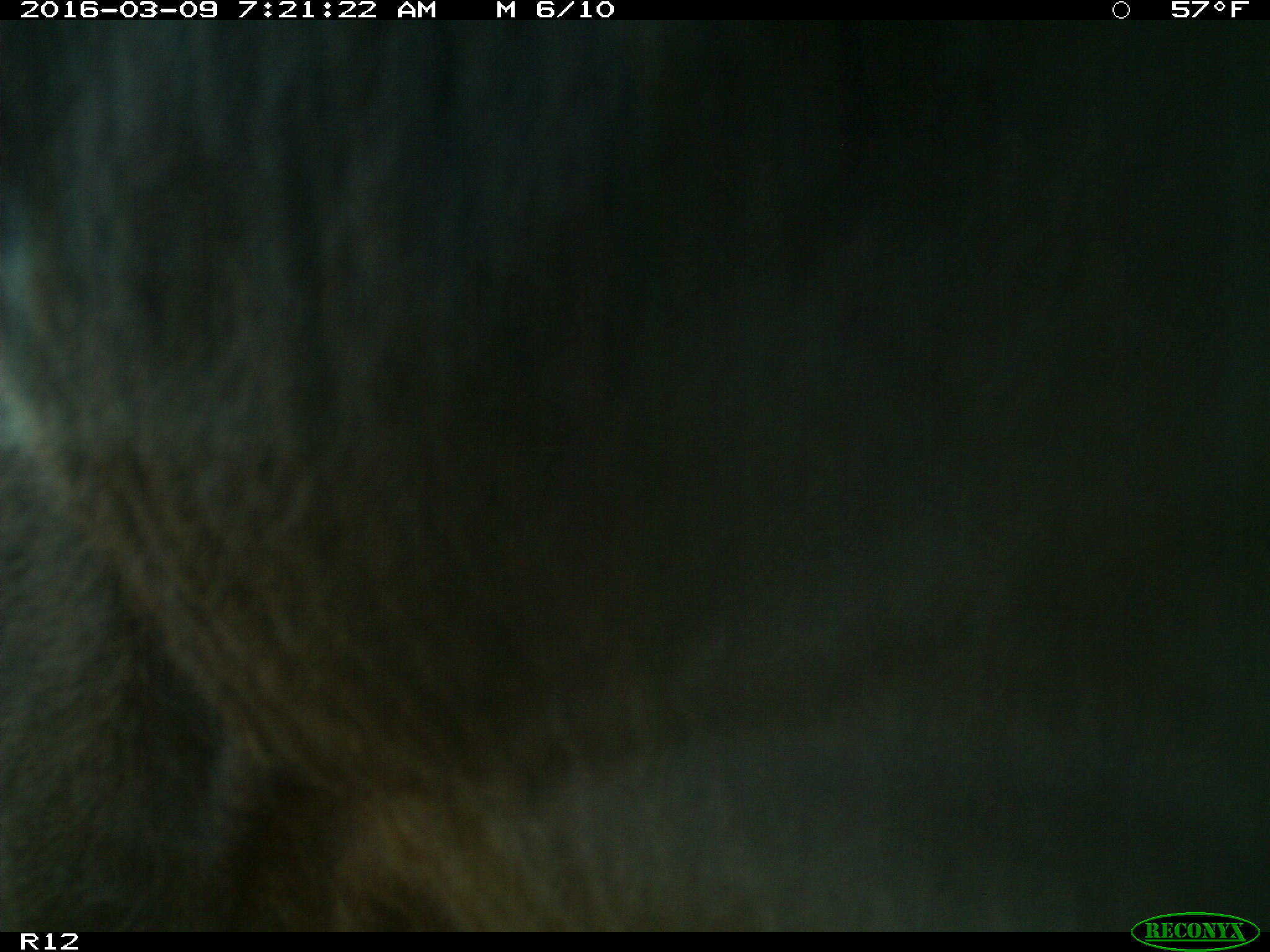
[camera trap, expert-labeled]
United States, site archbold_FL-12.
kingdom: Animalia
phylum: Chordata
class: Mammalia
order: Artiodactyla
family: Bovidae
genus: Bos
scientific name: Bos taurus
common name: domestic cow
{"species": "Bos taurus (domestic cow)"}